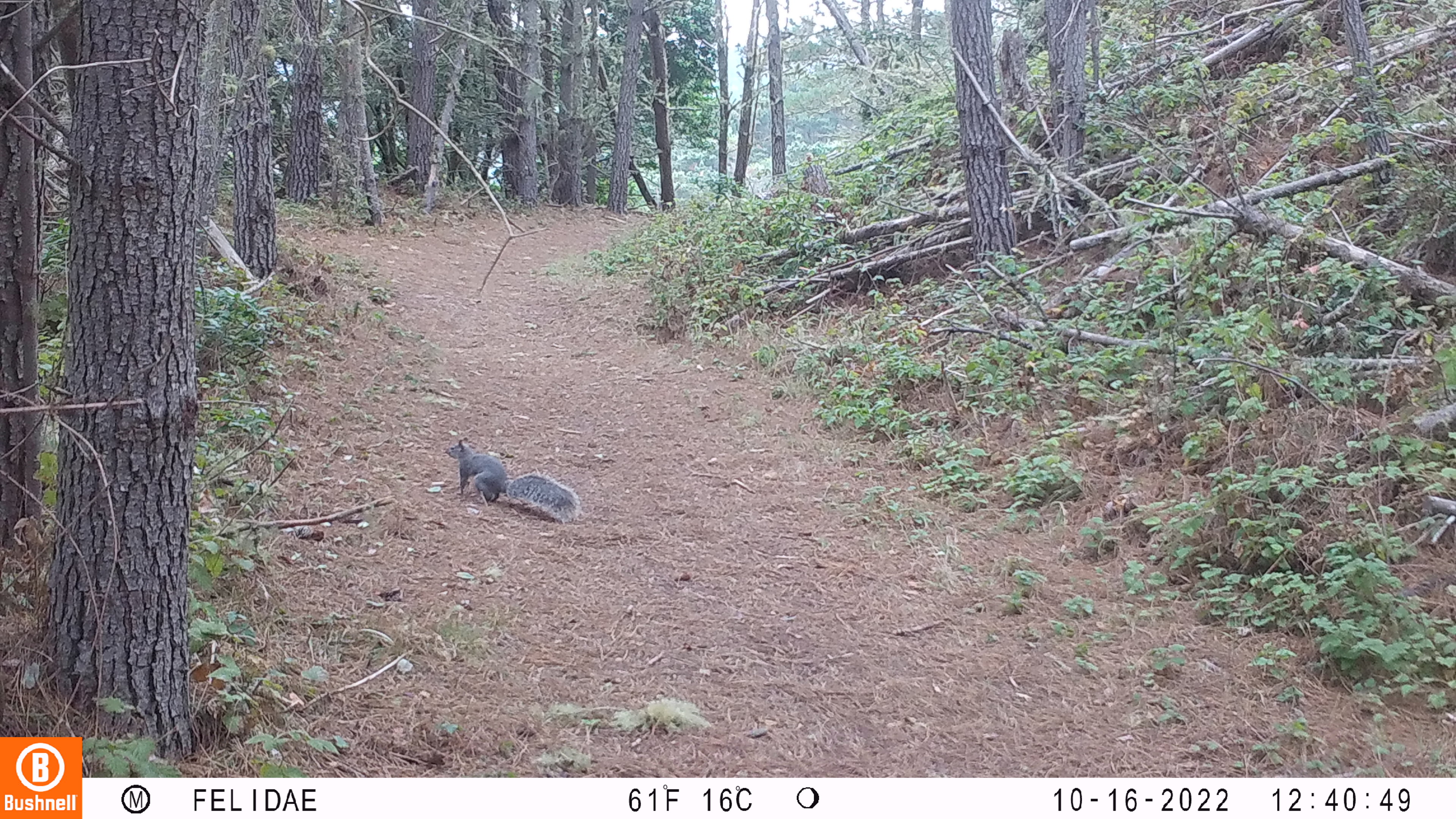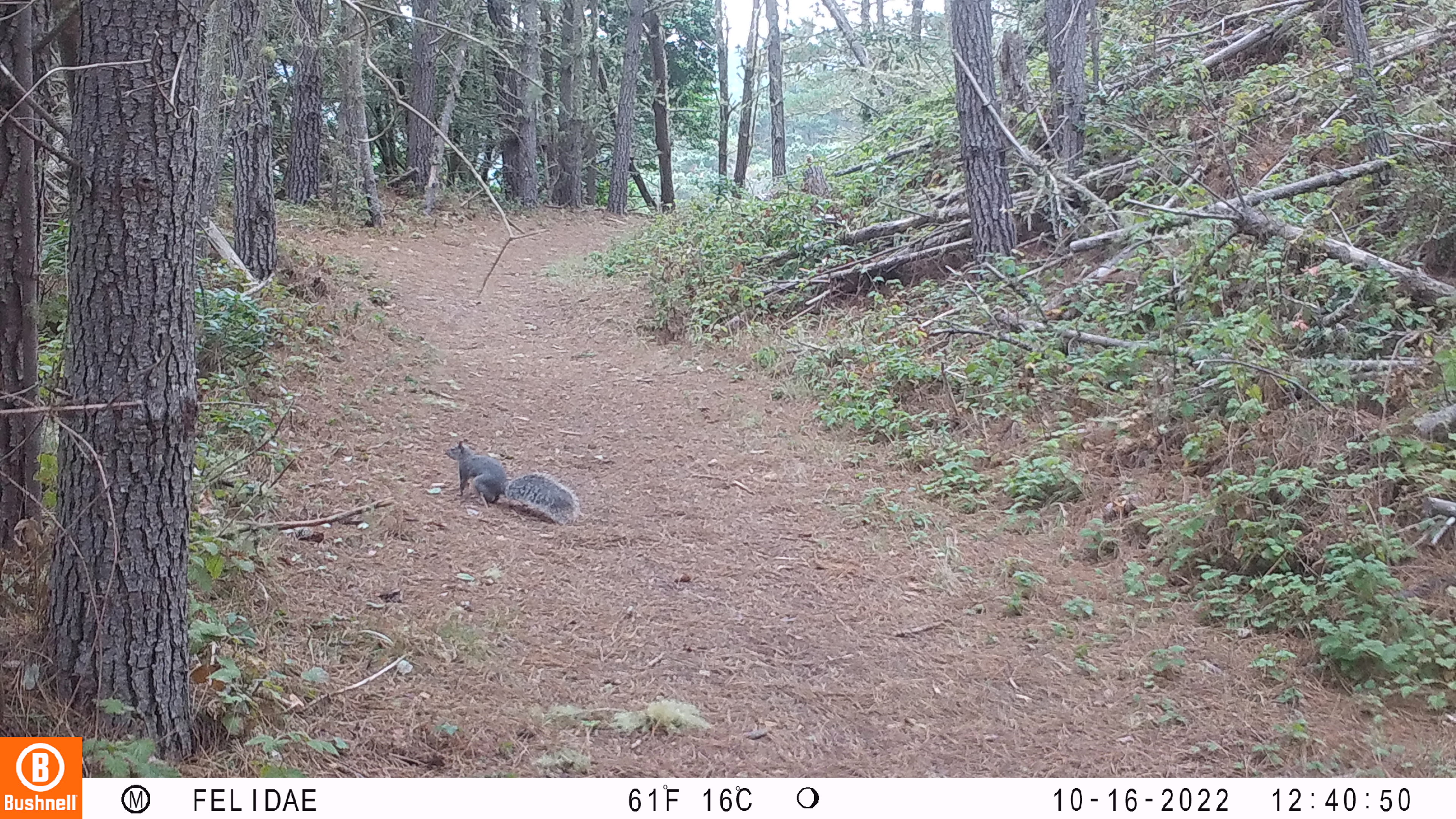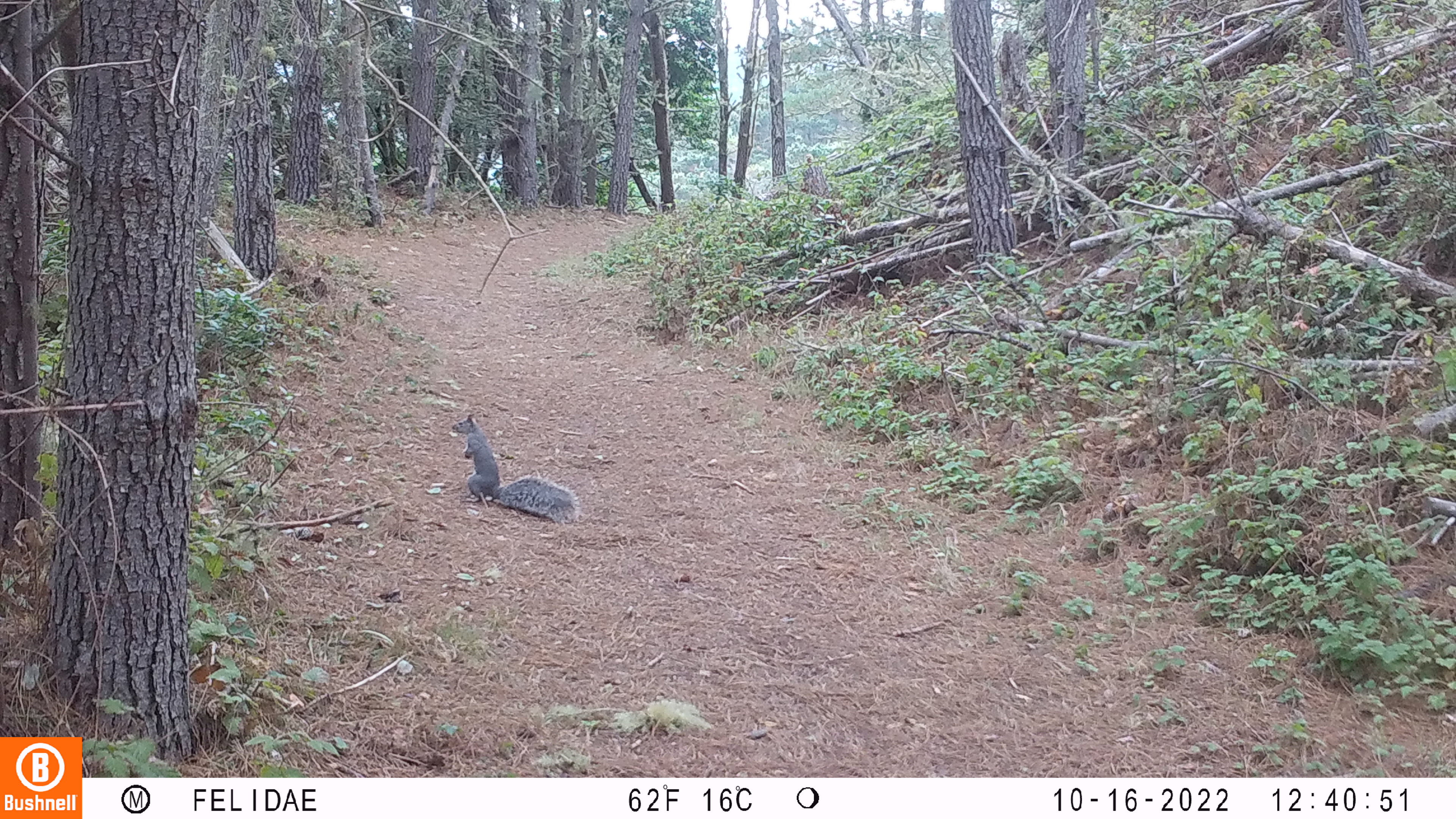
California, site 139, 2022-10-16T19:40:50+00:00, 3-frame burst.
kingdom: Animalia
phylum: Chordata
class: Mammalia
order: Rodentia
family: Sciuridae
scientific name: Sciuridae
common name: squirrel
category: unknown squirrel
Unknown squirrel (squirrel) (Sciuridae).